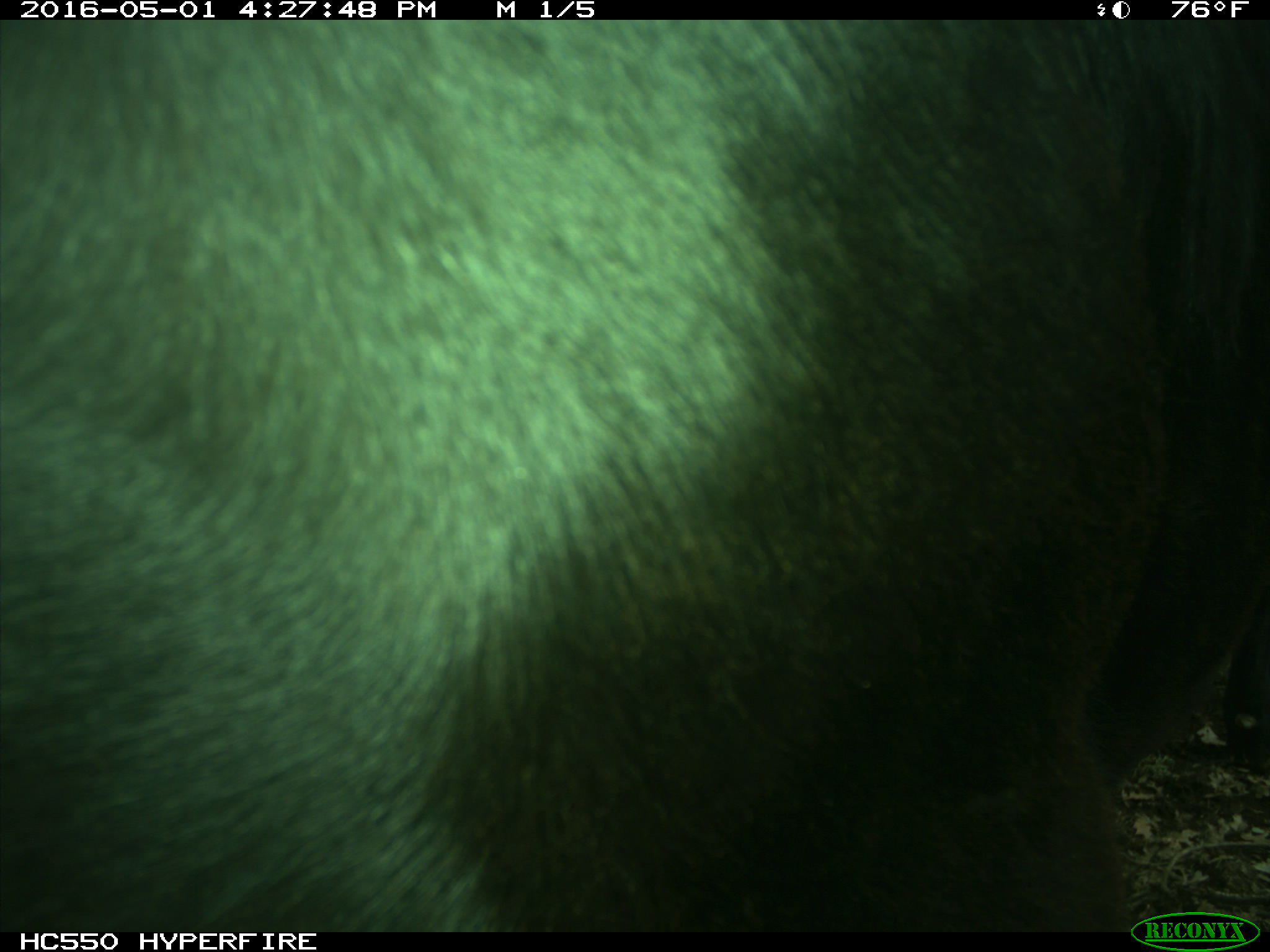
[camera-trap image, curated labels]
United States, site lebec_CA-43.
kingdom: Animalia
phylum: Chordata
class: Mammalia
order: Artiodactyla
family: Bovidae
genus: Bos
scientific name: Bos taurus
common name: domestic cow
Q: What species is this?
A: Bos taurus (domestic cow).